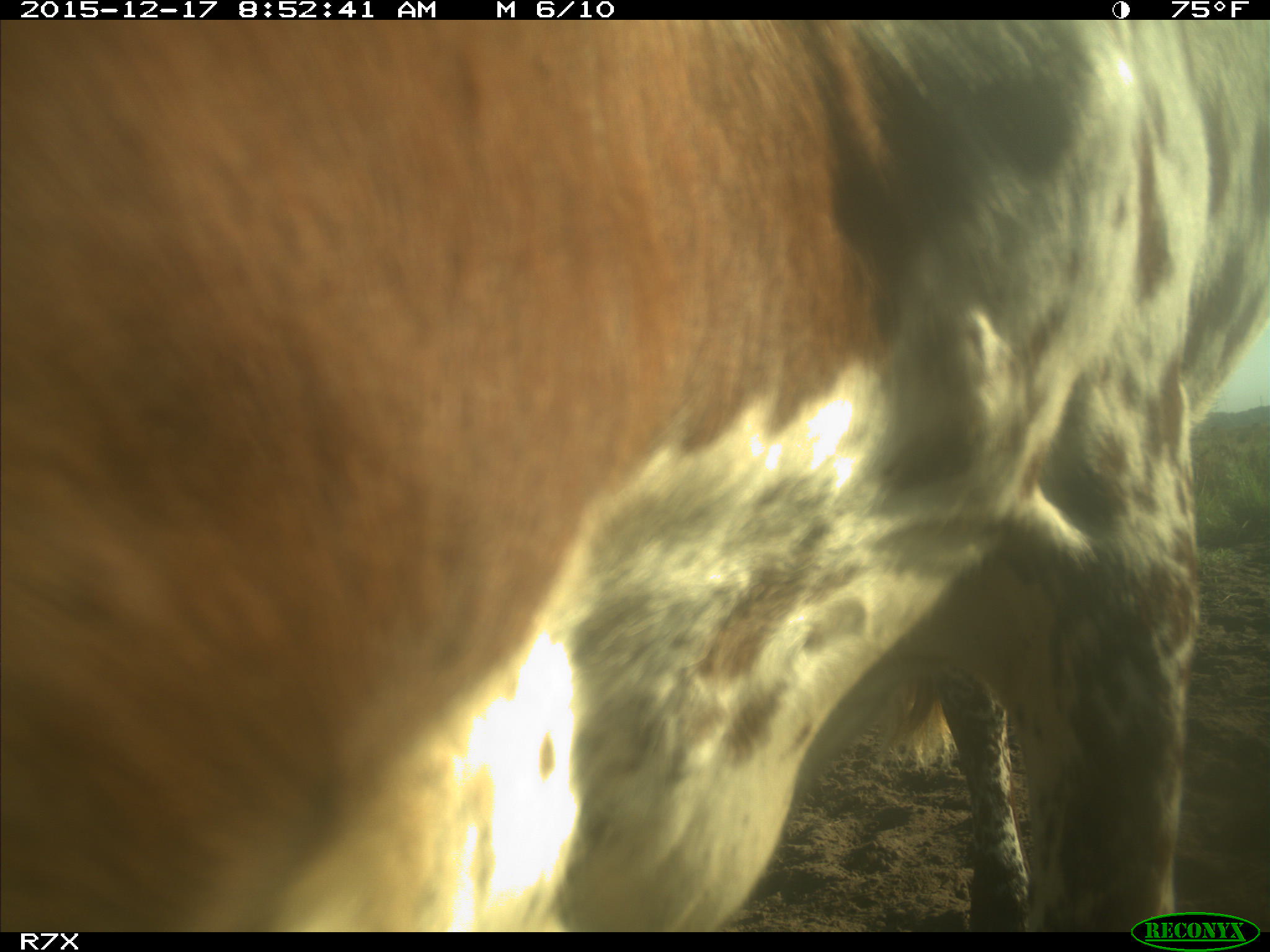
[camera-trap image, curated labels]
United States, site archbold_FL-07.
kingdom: Animalia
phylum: Chordata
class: Mammalia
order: Artiodactyla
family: Bovidae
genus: Bos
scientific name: Bos taurus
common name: domestic cow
Bos taurus (domestic cow).